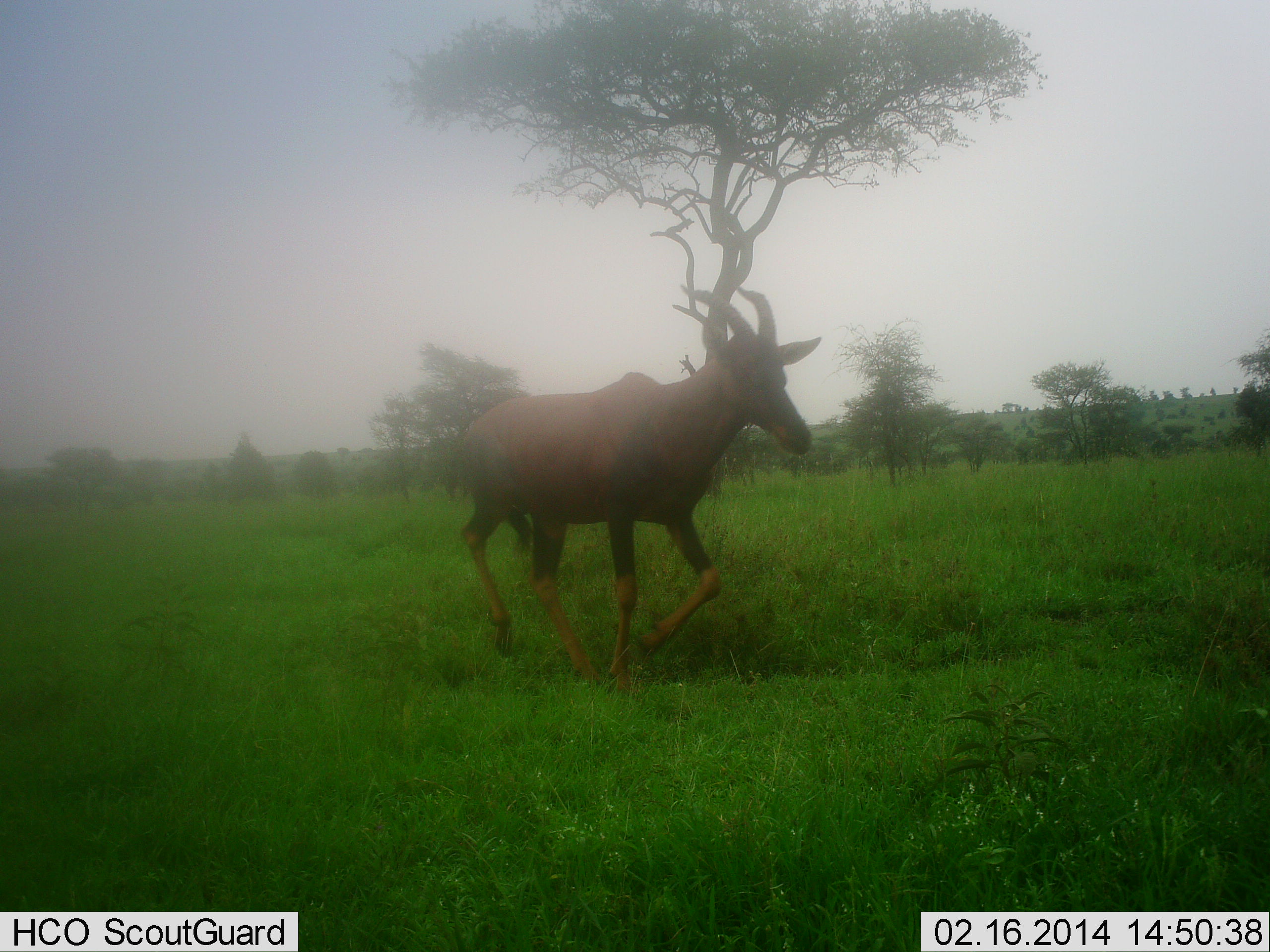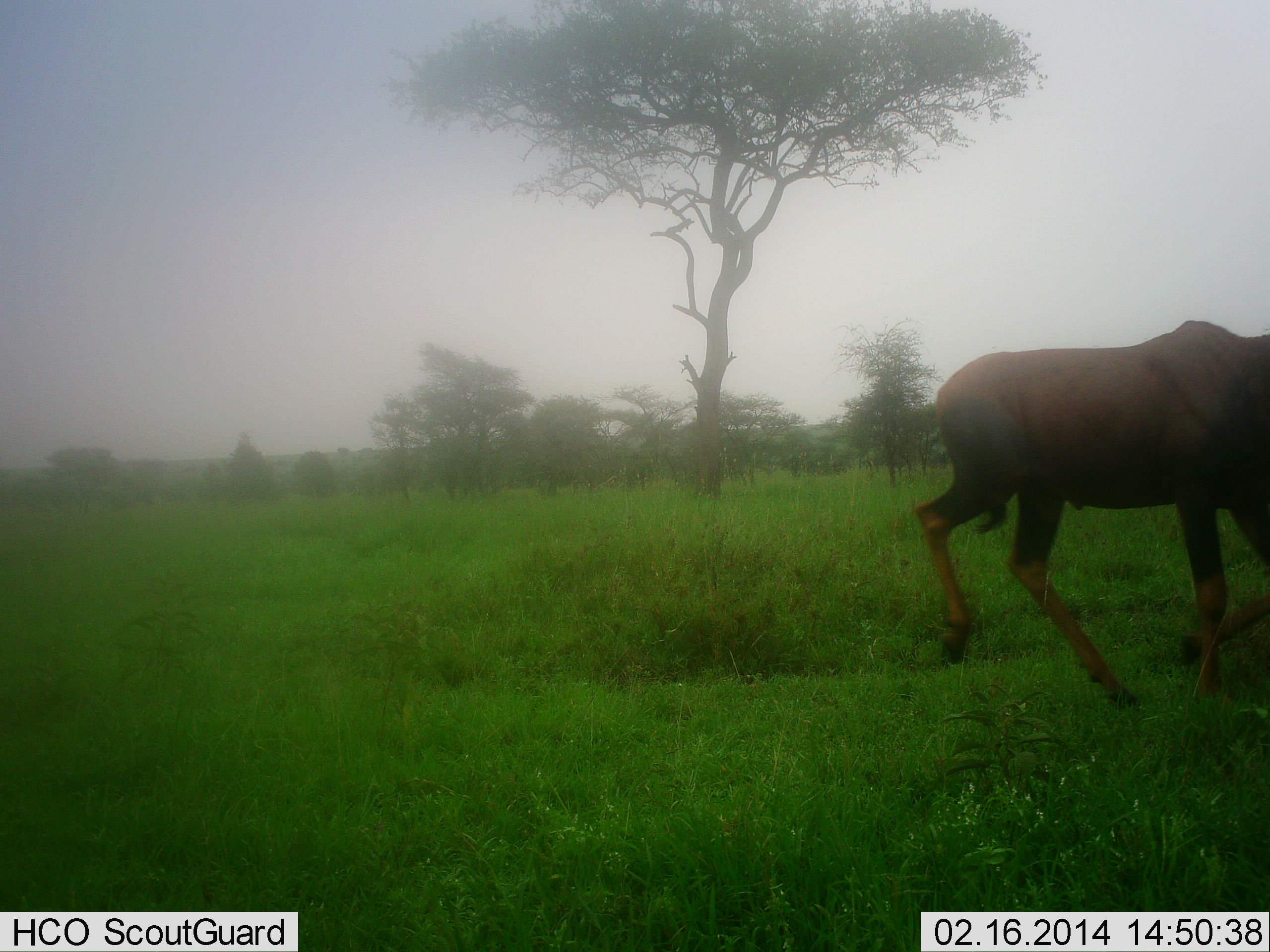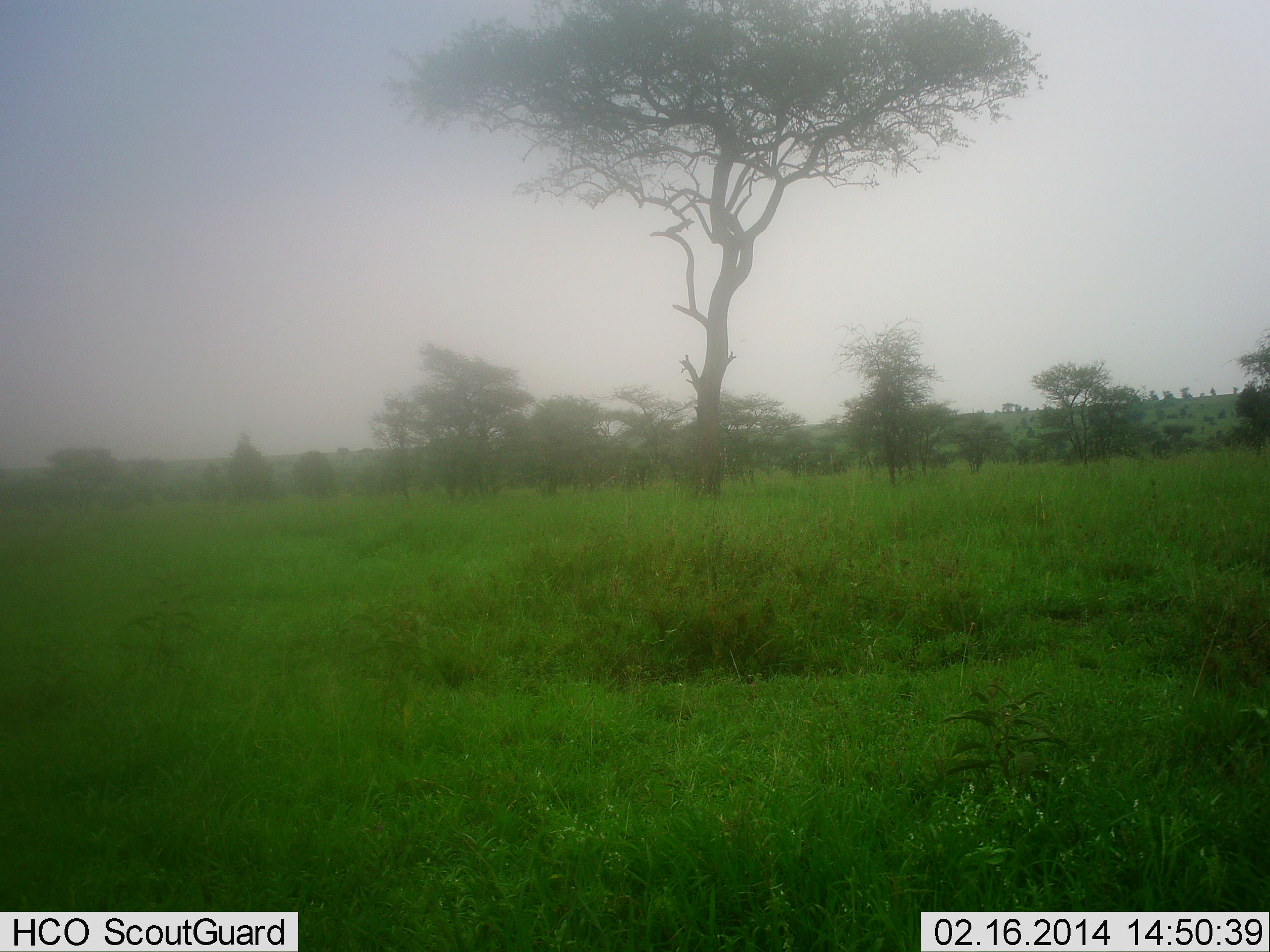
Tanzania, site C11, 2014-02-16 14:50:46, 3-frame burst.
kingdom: Animalia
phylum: Chordata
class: Mammalia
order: Artiodactyla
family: Bovidae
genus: Damaliscus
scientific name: Damaliscus lunatus jimela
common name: topi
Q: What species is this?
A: Topi (Damaliscus lunatus jimela).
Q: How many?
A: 1.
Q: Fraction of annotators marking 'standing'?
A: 0%.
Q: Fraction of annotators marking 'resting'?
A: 0%.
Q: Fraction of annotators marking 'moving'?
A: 100%.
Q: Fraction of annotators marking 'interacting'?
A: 0%.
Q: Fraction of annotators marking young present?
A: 0%.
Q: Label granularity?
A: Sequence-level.